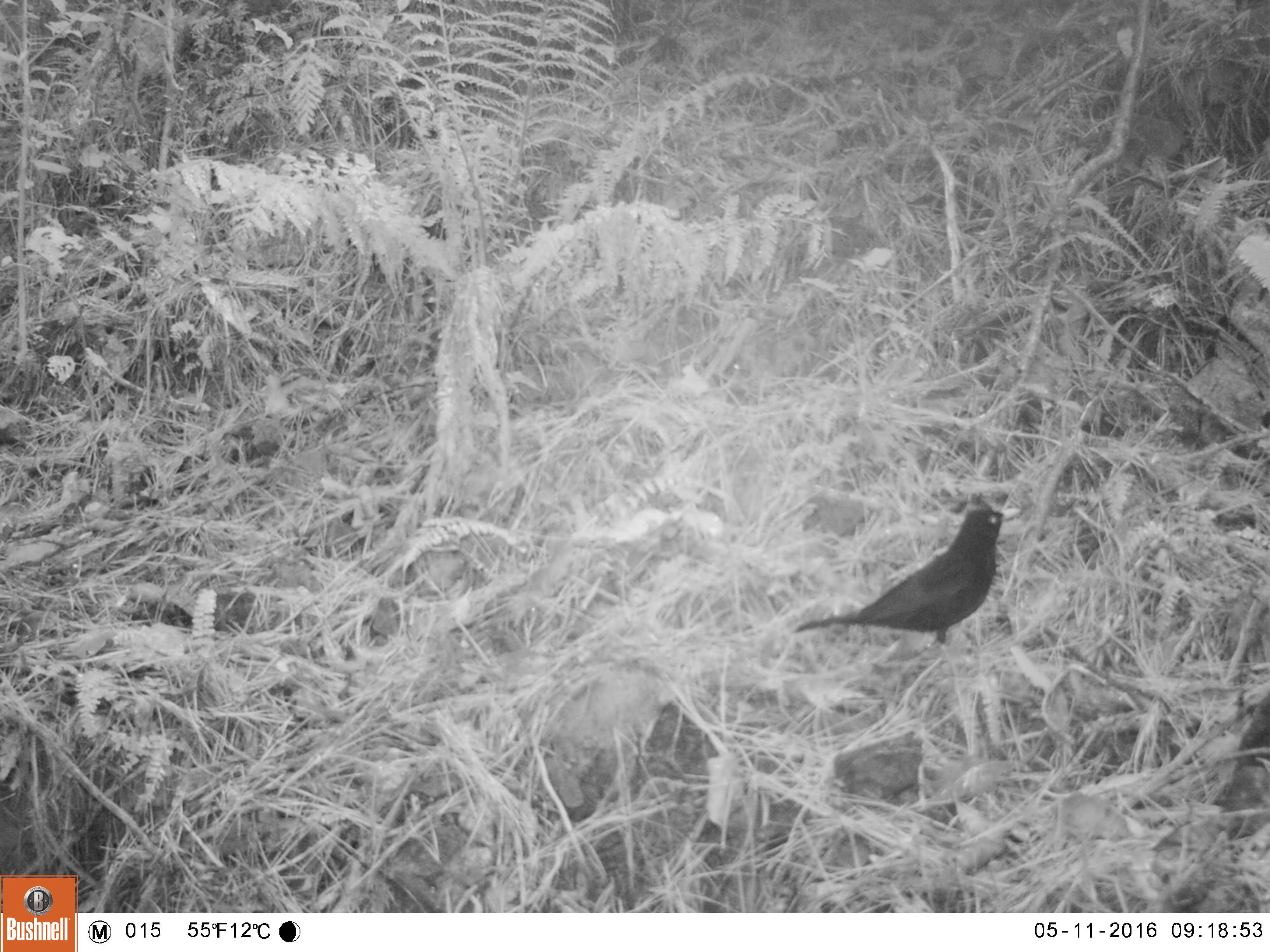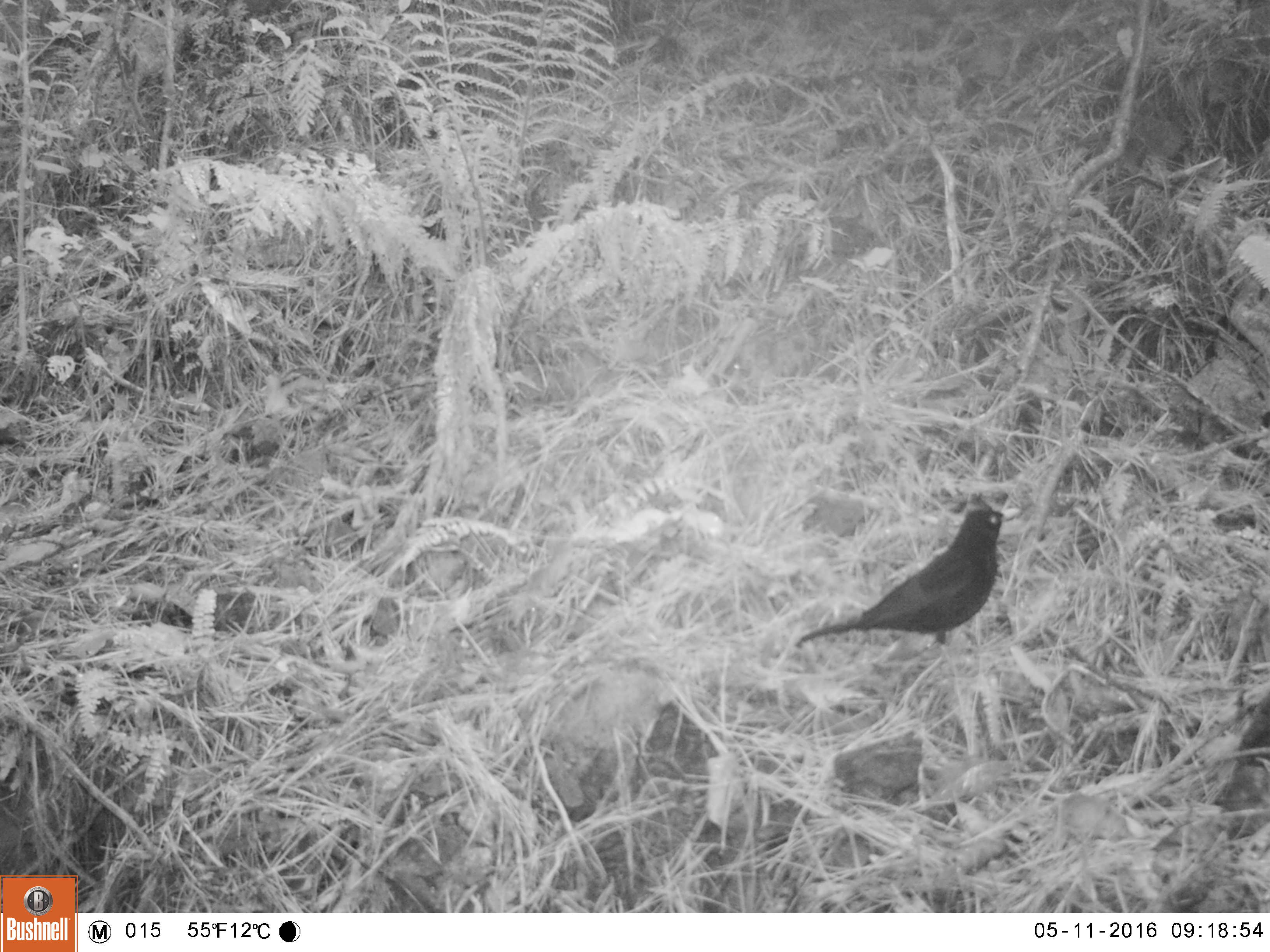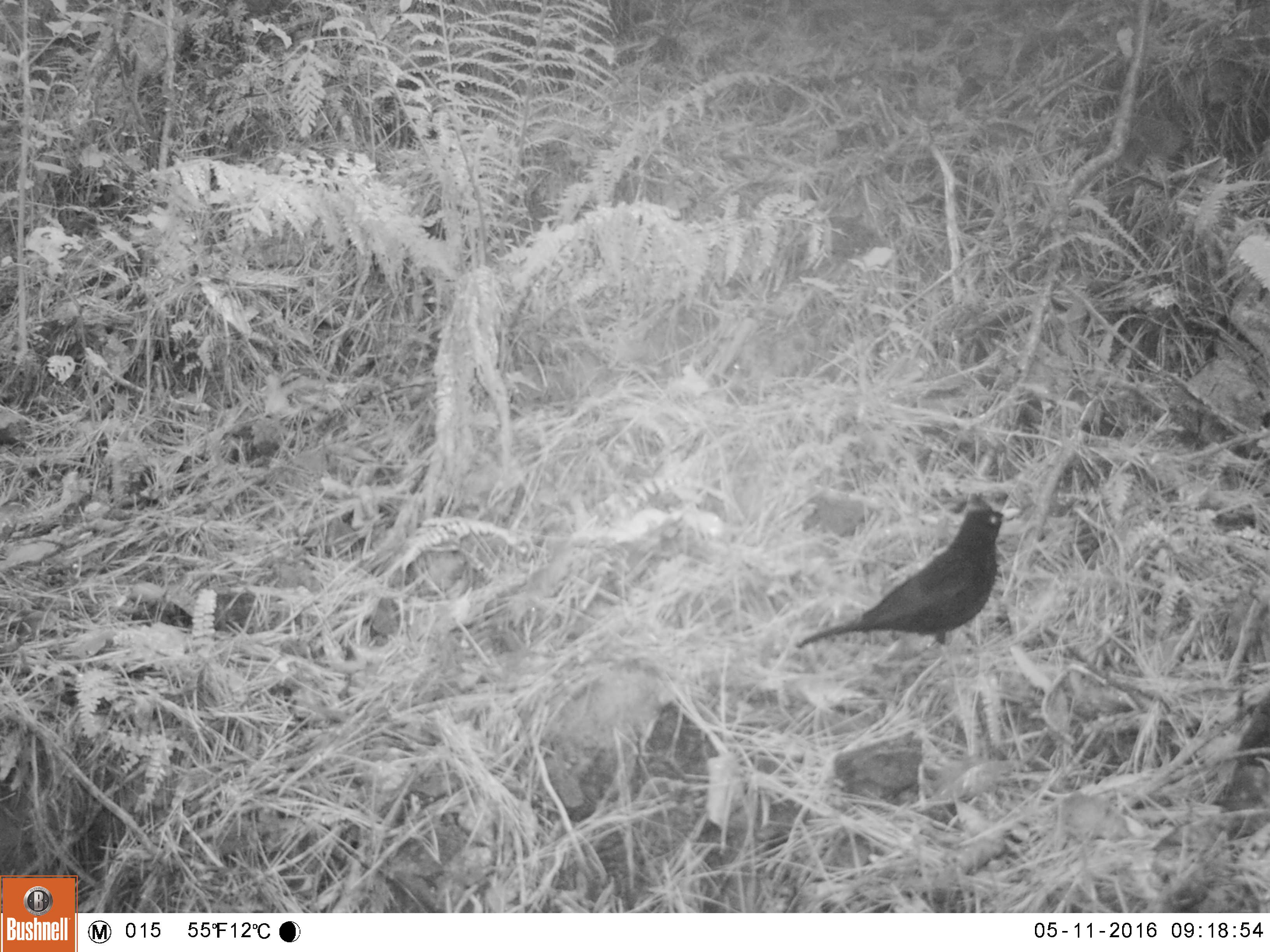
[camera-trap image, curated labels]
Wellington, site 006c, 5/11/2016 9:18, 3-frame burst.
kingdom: Animalia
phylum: Chordata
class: Aves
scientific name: Aves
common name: bird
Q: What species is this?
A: Bird (Aves).